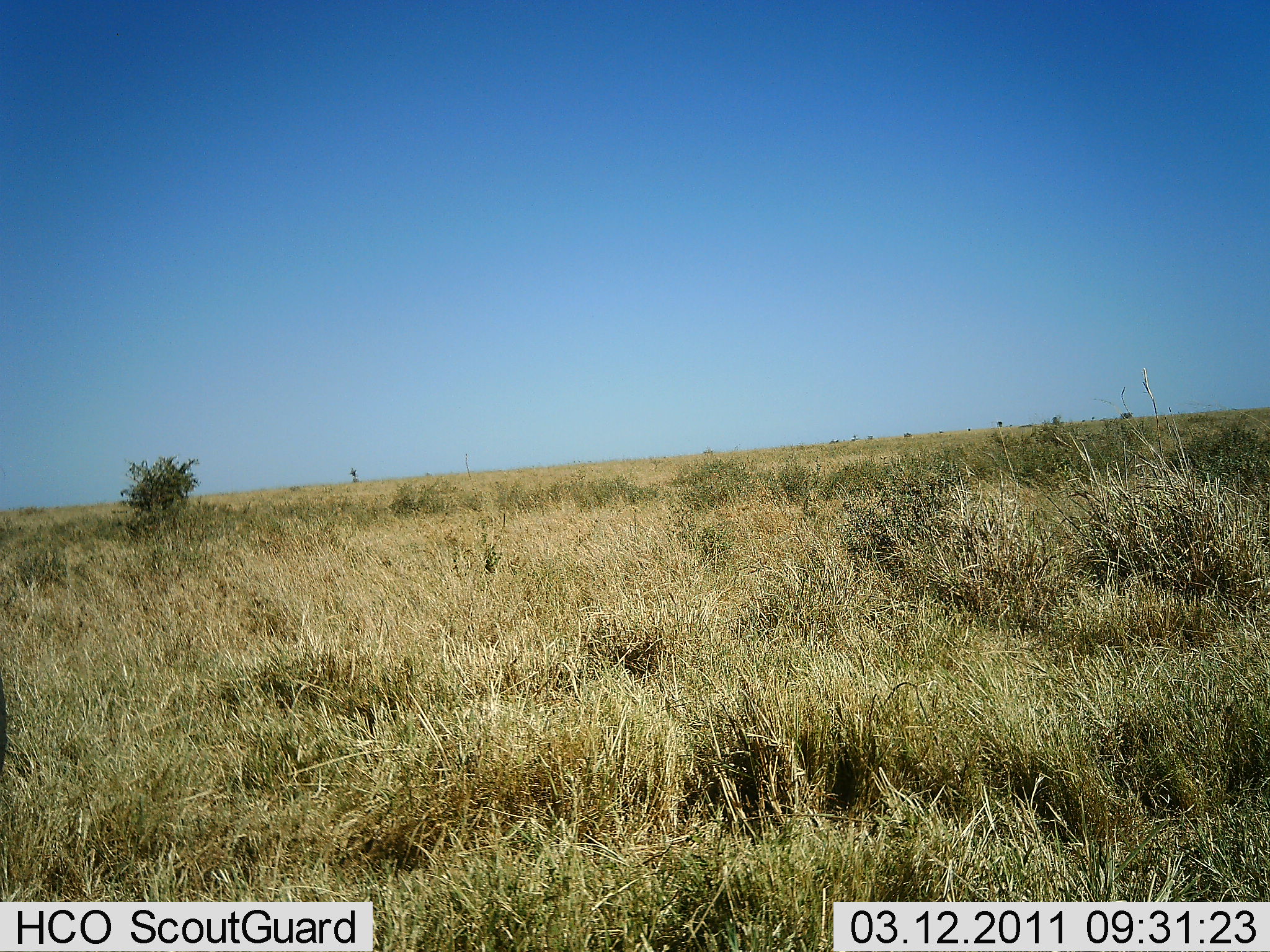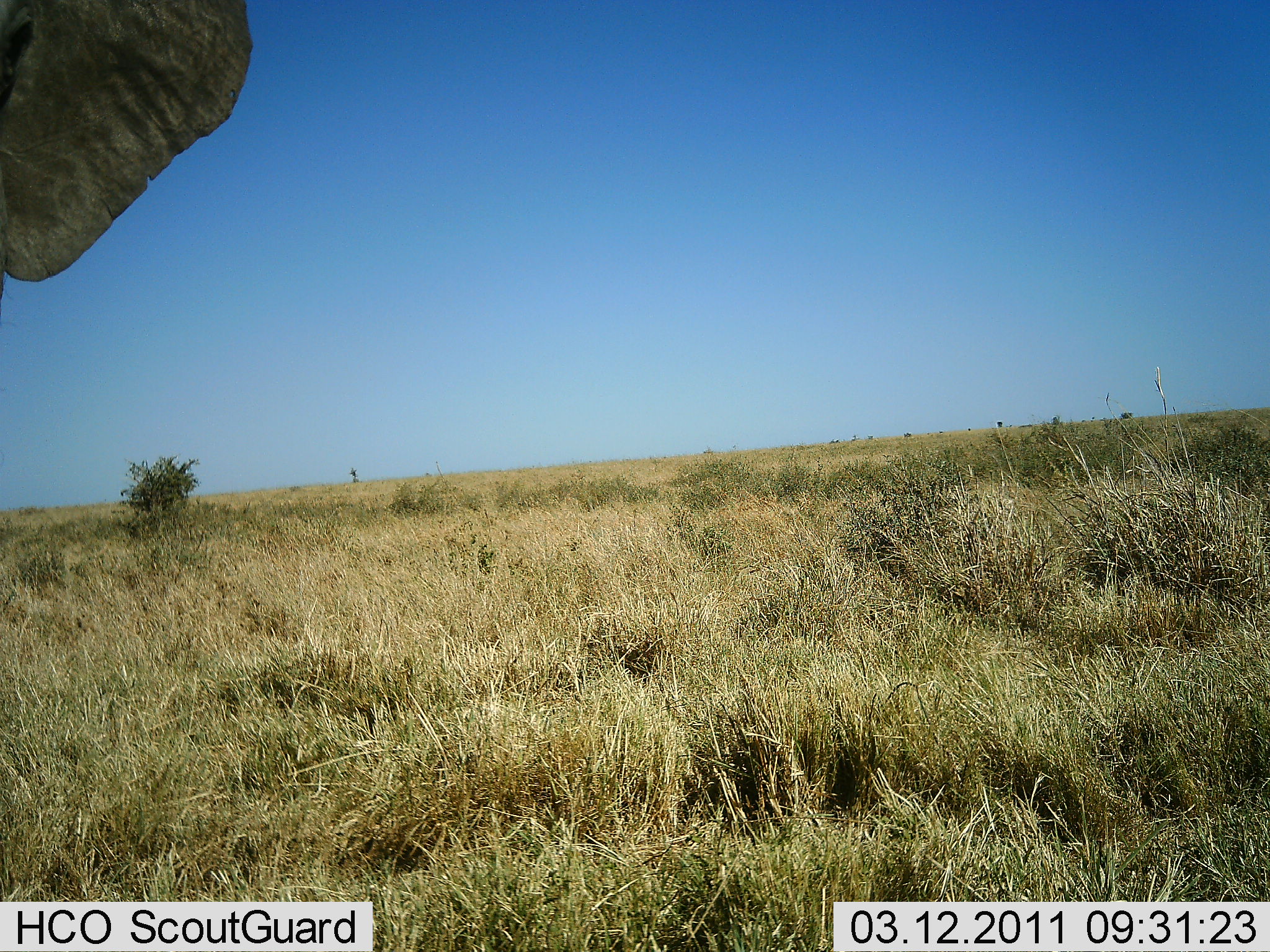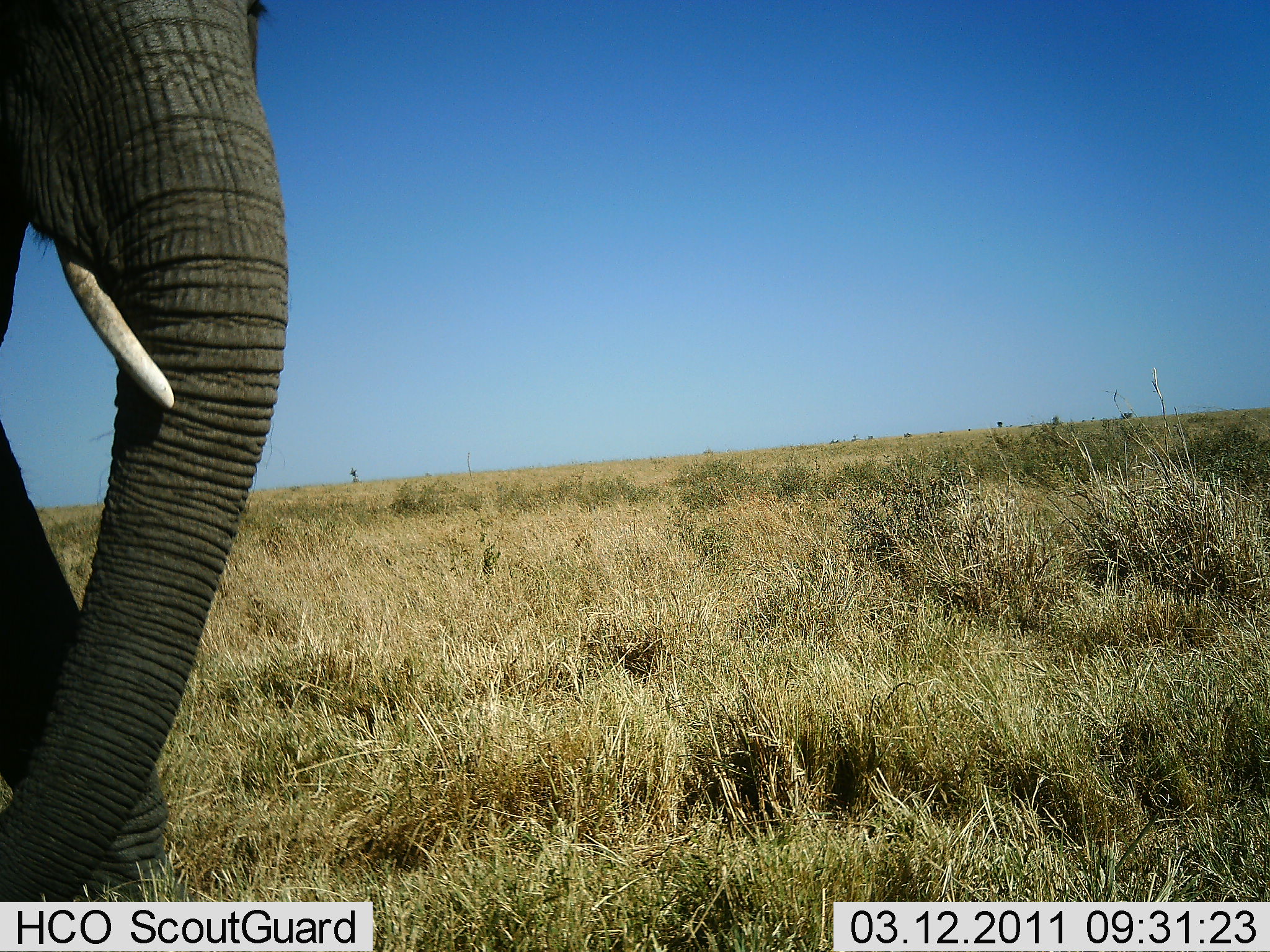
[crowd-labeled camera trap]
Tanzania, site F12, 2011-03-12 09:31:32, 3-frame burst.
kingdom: Animalia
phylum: Chordata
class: Mammalia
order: Proboscidea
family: Elephantidae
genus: Loxodonta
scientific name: Loxodonta africana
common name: african bush elephant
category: elephant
Elephant (african bush elephant) (Loxodonta africana), count 1. Behavior (volunteer vote fractions): standing 18%, resting 0%, moving 91%, interacting 0%. Young present (vote fraction): 0%. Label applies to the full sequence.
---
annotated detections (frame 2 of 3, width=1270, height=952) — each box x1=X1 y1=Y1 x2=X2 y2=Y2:
animal: x1=0 y1=0 x2=255 y2=301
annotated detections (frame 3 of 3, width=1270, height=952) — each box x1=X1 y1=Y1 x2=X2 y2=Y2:
animal: x1=0 y1=0 x2=291 y2=902